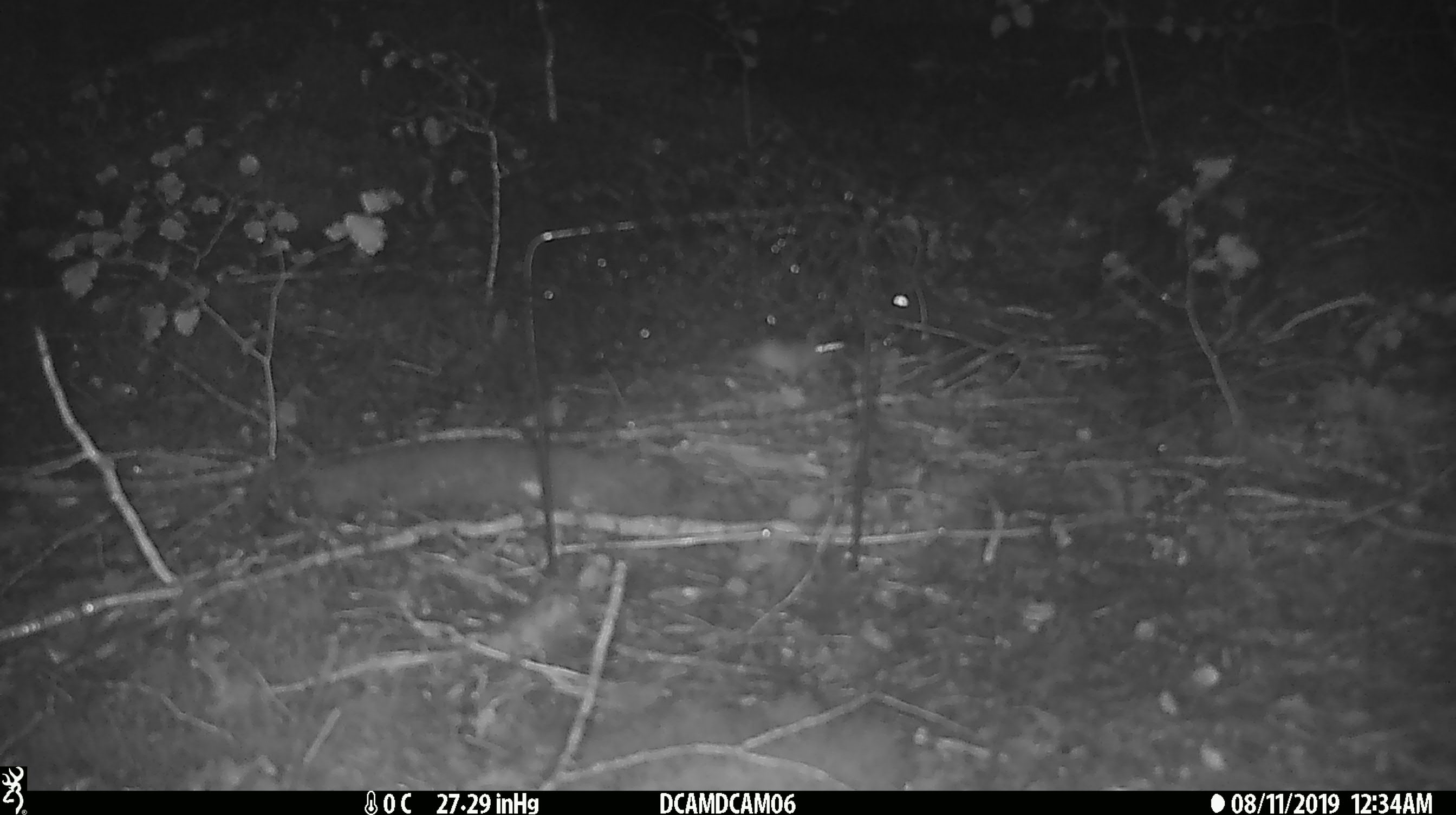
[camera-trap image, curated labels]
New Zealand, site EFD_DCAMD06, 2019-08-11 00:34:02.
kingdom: Animalia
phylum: Chordata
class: Mammalia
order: Rodentia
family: Muridae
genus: Mus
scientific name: Mus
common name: mouse